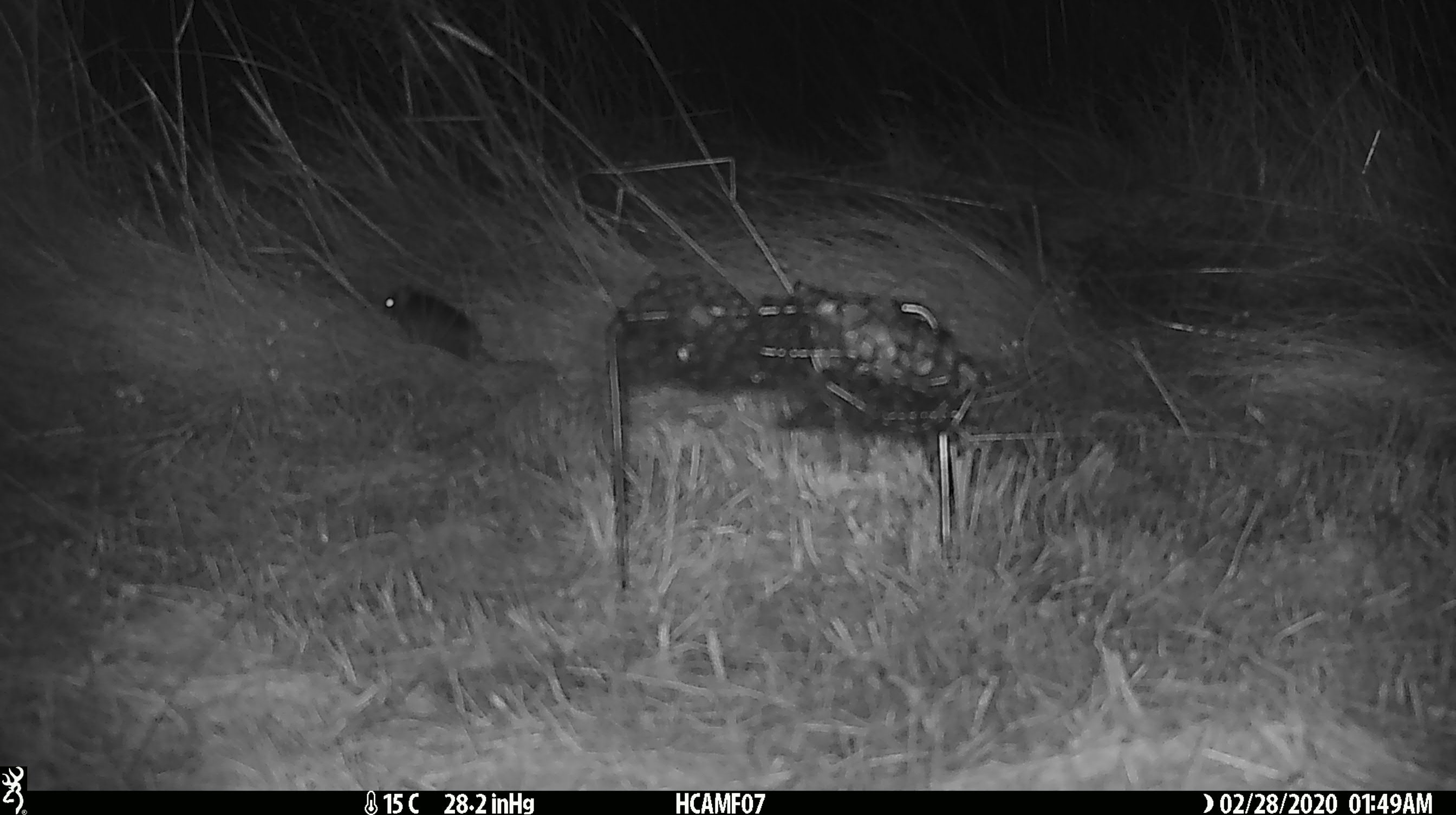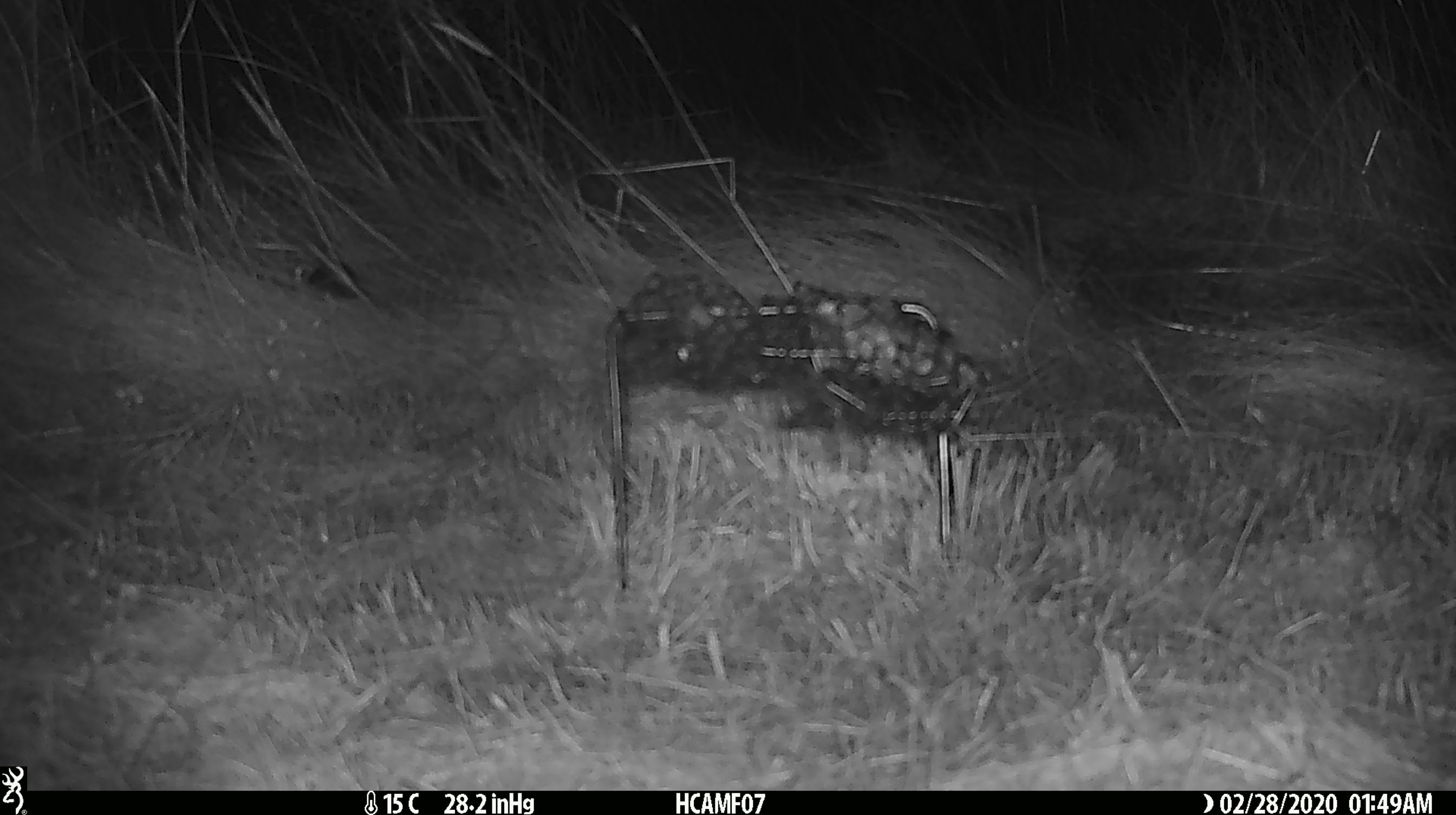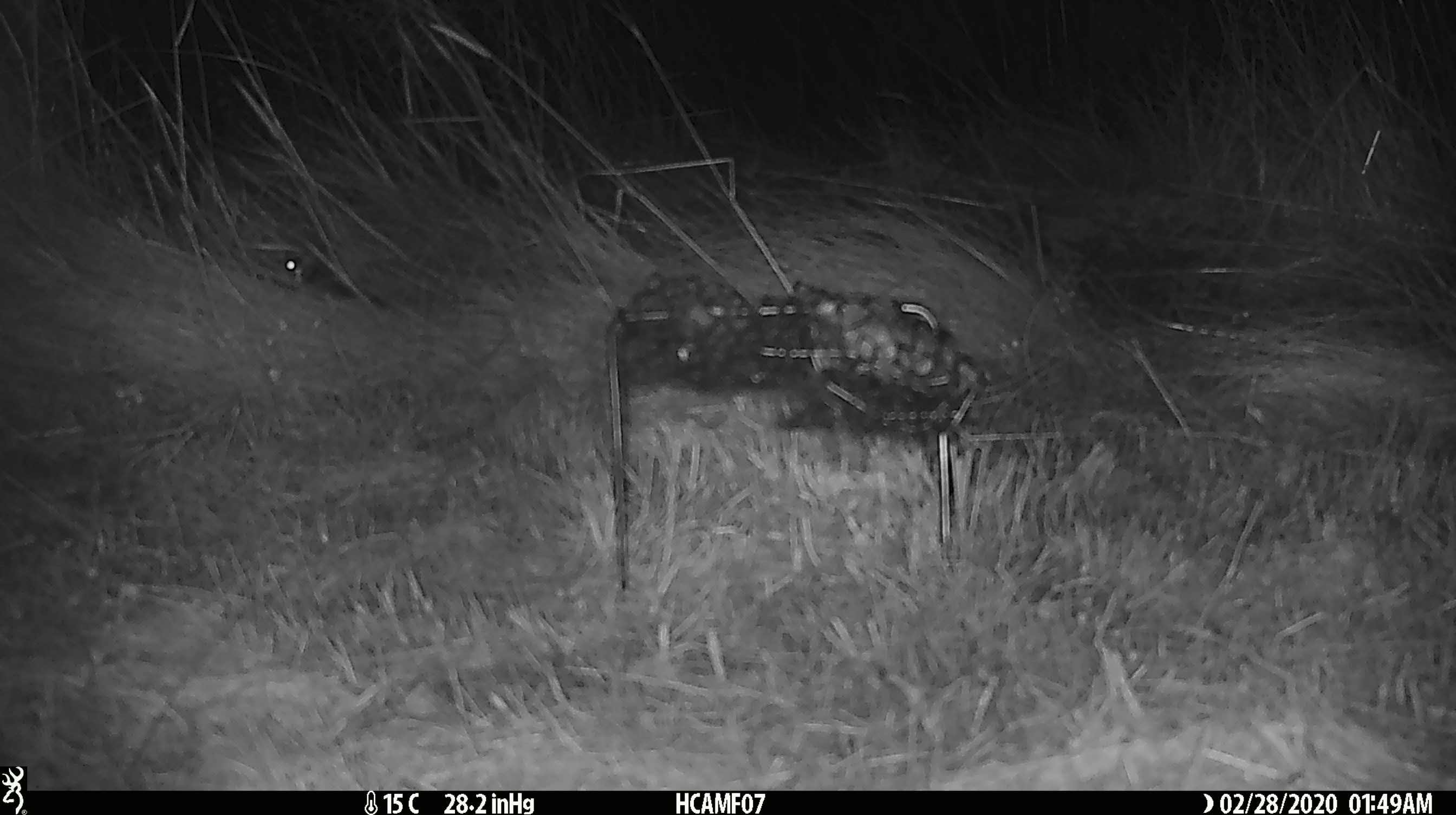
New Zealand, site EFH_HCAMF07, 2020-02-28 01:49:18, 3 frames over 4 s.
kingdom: Animalia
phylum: Chordata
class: Mammalia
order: Rodentia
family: Muridae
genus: Mus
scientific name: Mus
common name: mouse